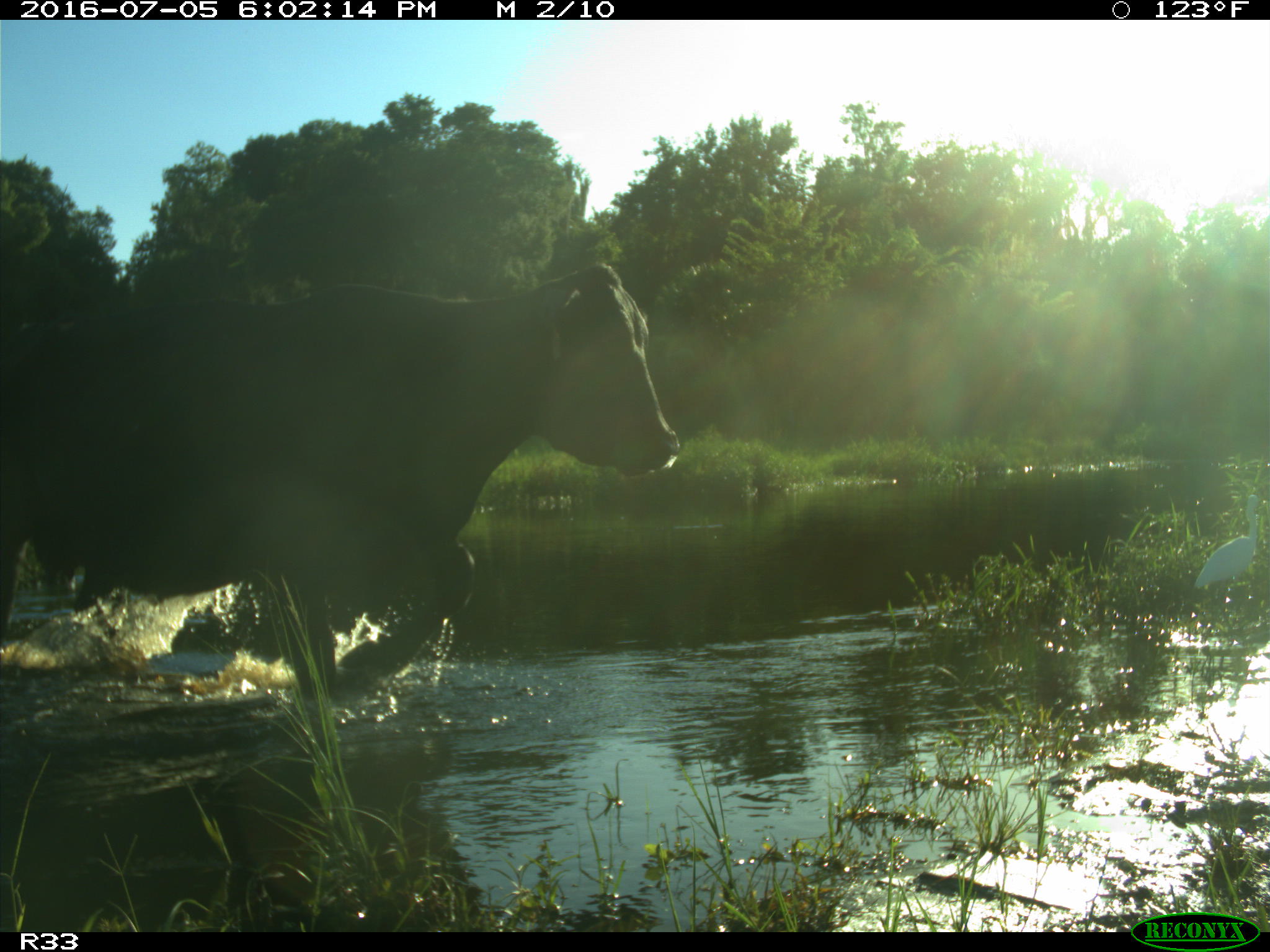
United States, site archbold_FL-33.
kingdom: Animalia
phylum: Chordata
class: Mammalia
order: Artiodactyla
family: Bovidae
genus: Bos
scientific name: Bos taurus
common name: domestic cow